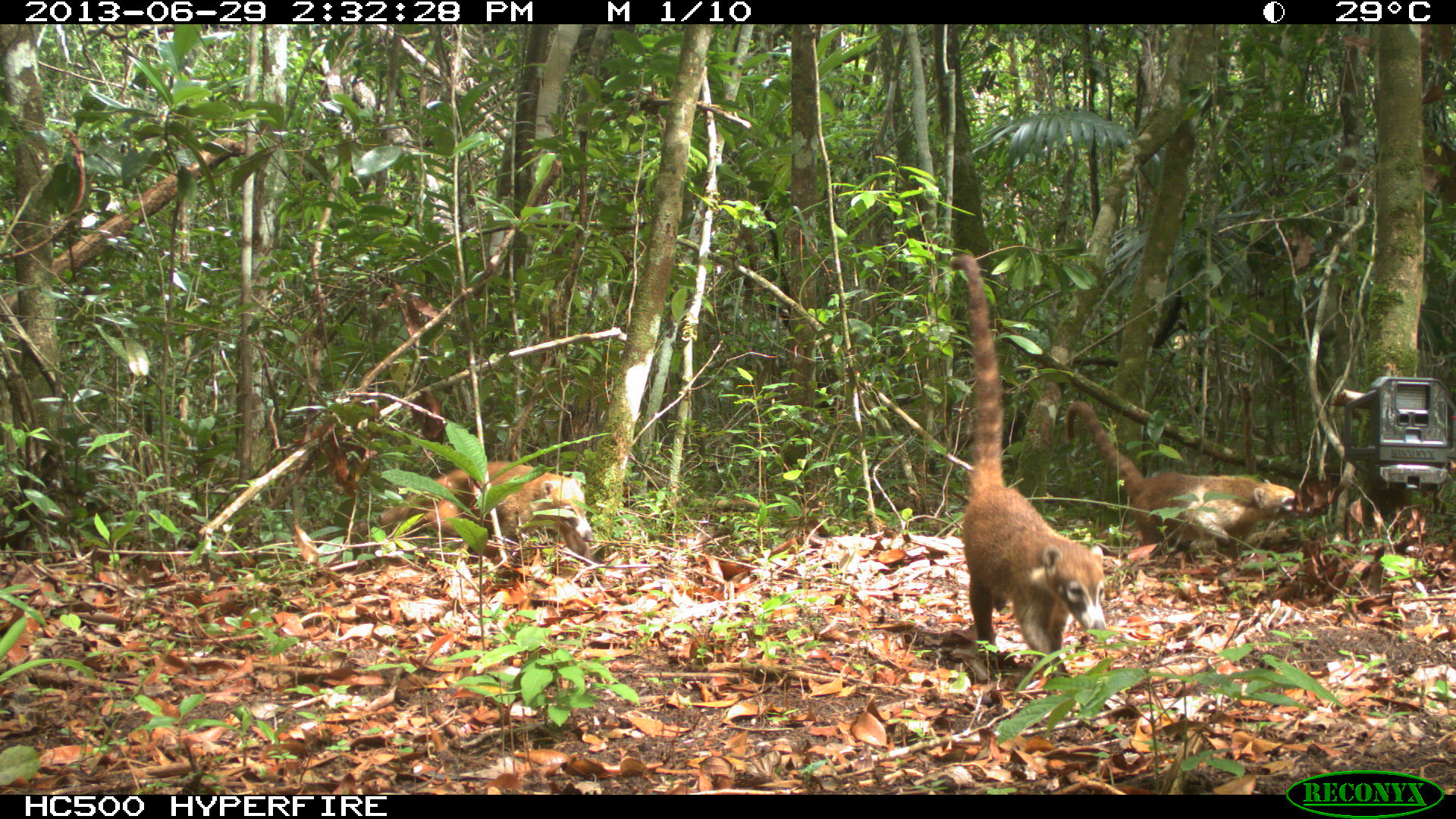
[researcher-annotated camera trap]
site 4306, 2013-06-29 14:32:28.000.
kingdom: Animalia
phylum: Chordata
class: Mammalia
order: Carnivora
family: Procyonidae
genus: Nasua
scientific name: Nasua narica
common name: white-nosed coati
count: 4